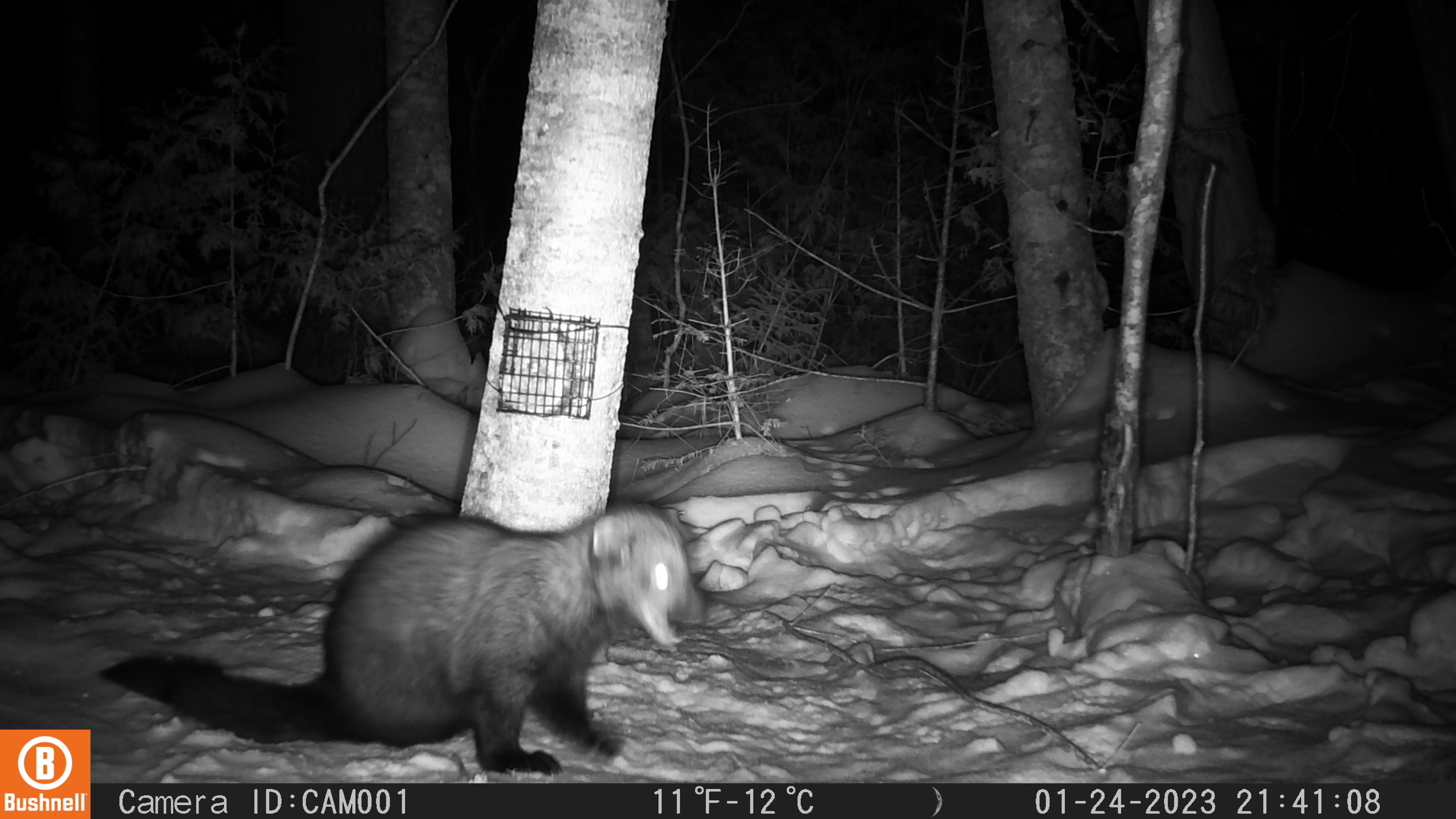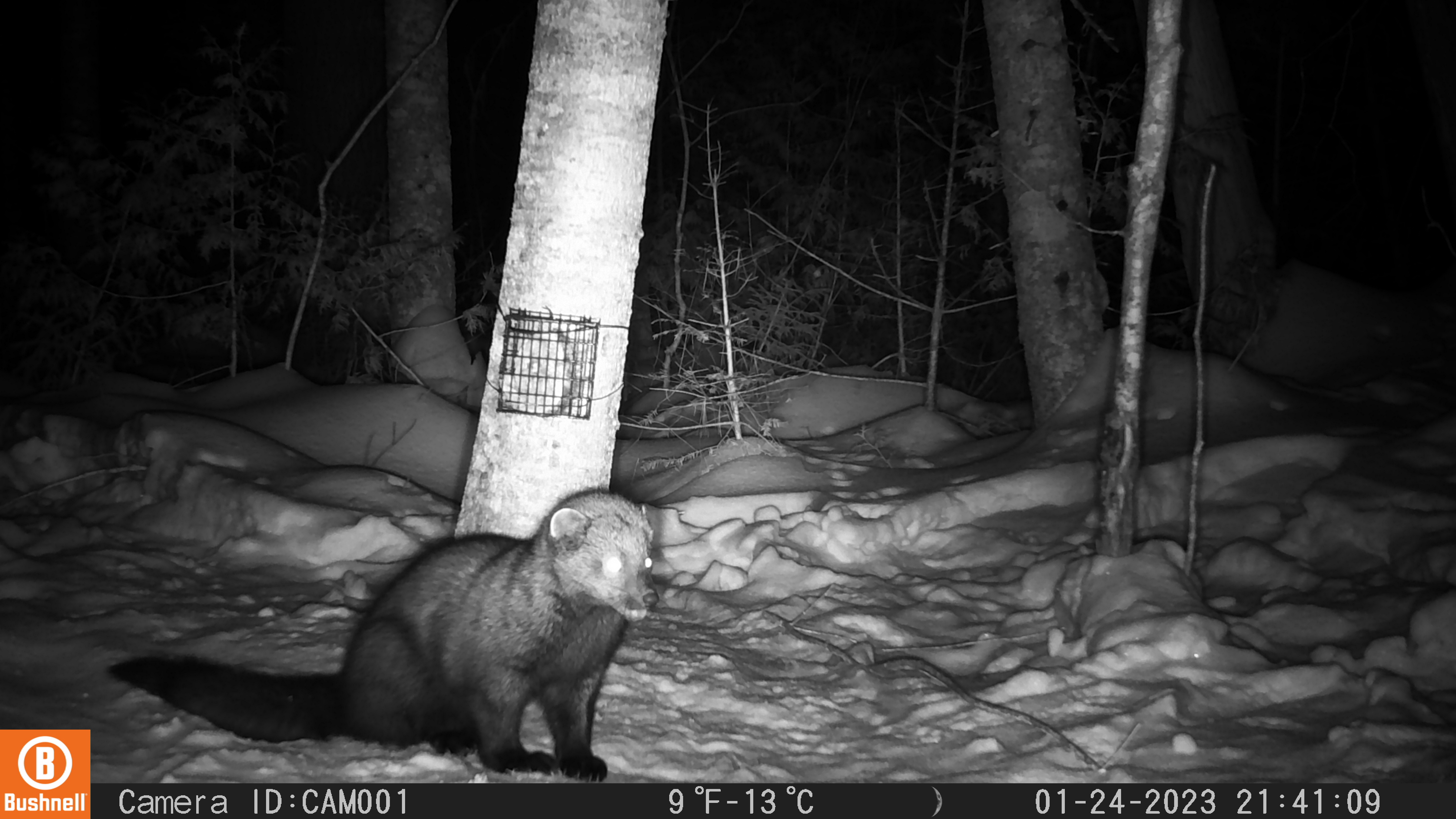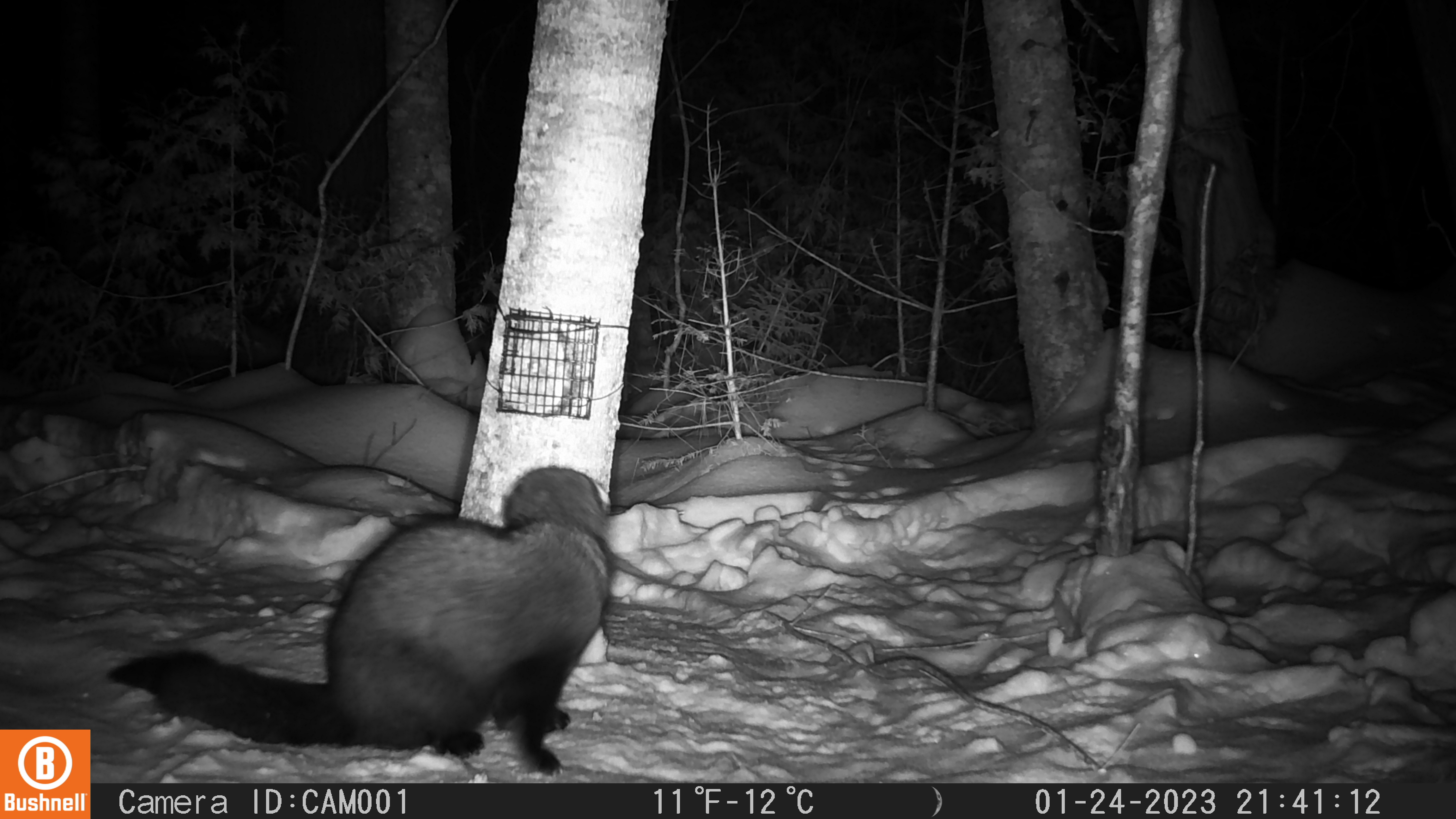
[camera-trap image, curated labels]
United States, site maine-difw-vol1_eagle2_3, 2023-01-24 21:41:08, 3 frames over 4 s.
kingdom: Animalia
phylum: Chordata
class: Mammalia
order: Carnivora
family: Mustelidae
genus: Pekania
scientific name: Pekania pennanti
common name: fisher